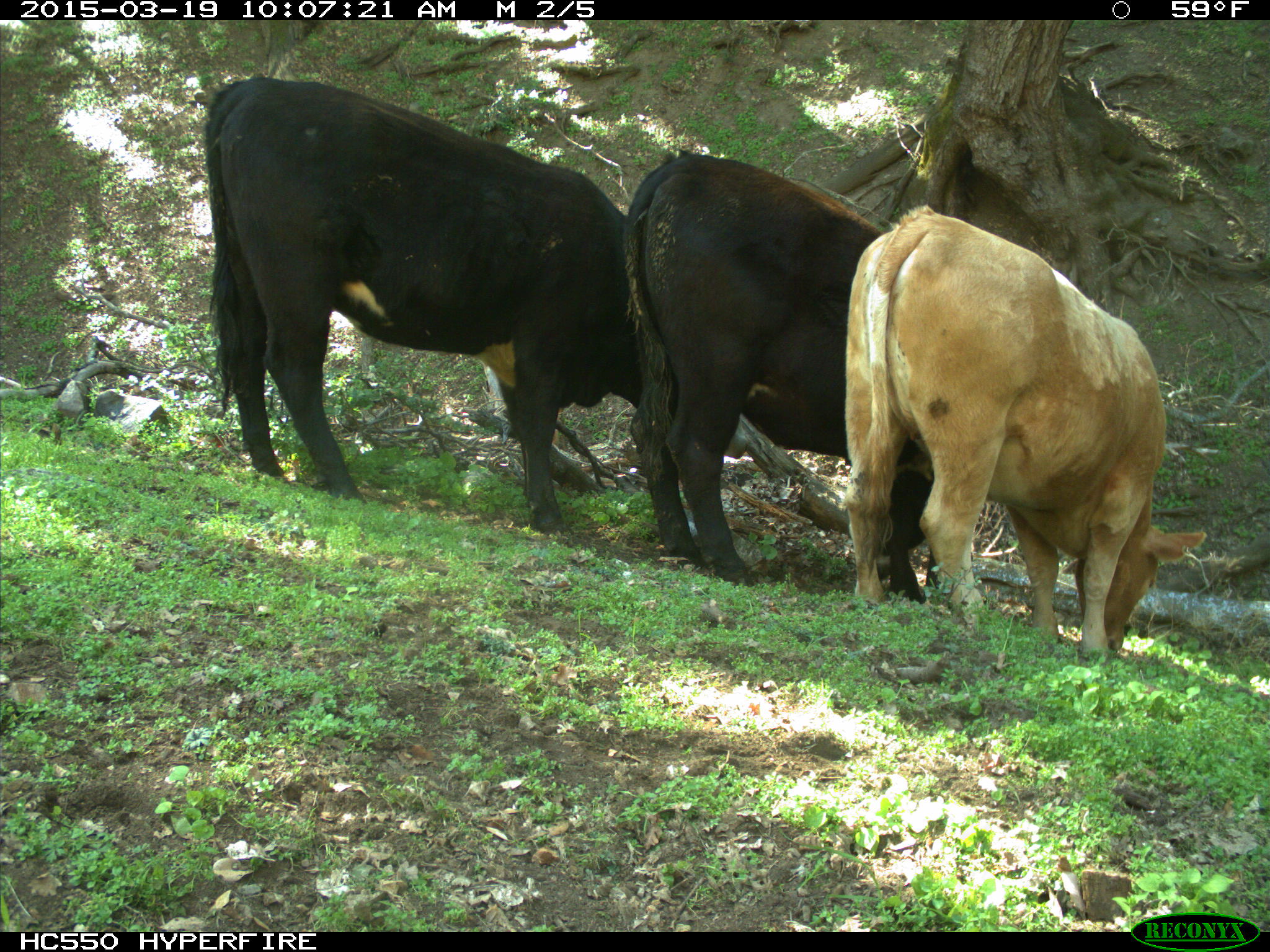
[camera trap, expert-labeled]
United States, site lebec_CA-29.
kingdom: Animalia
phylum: Chordata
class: Mammalia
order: Artiodactyla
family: Bovidae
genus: Bos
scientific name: Bos taurus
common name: domestic cow